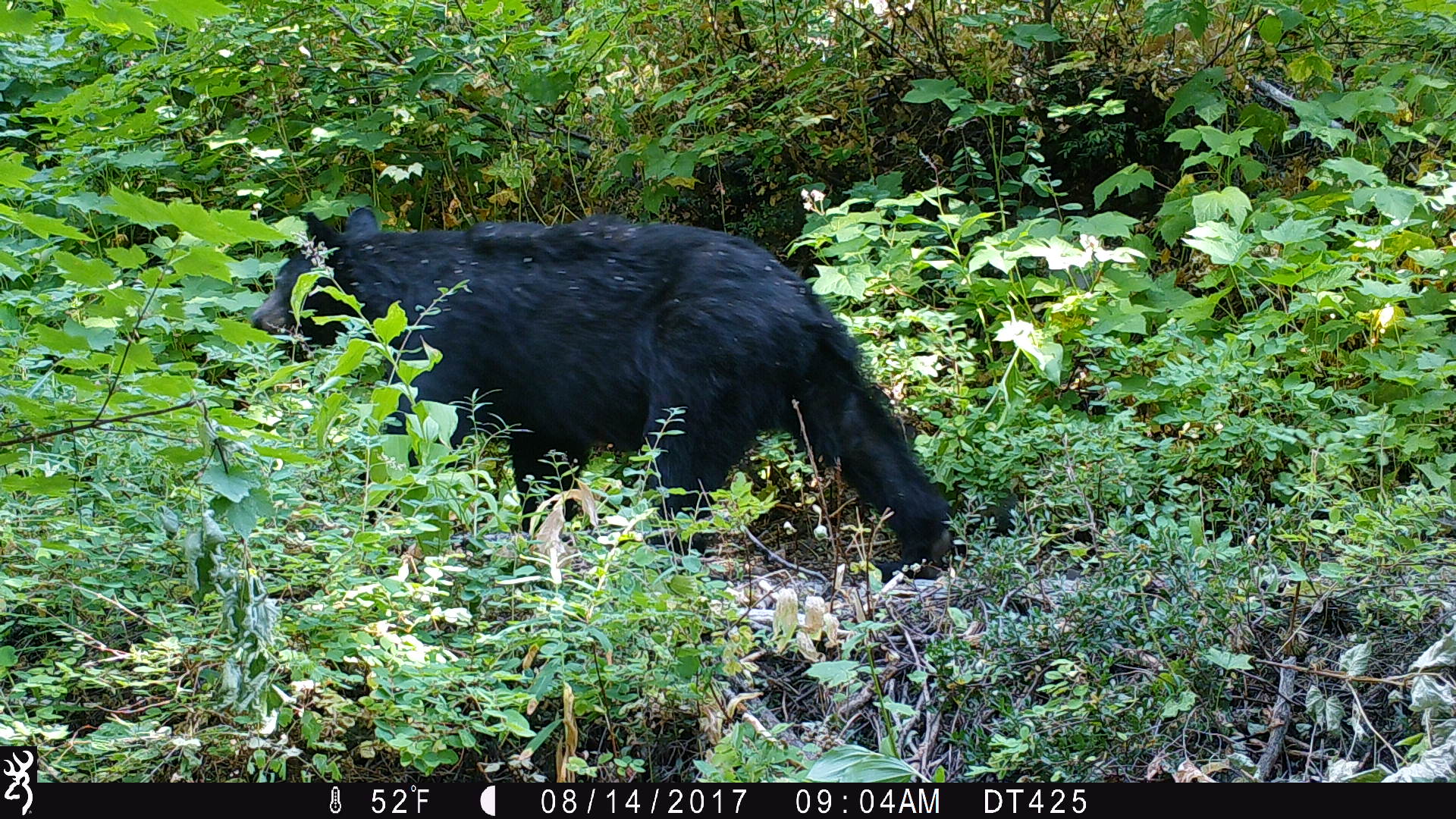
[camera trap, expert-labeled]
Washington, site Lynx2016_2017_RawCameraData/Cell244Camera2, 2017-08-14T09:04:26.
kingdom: Animalia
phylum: Chordata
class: Mammalia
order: Carnivora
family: Ursidae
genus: Ursus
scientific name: Ursus americanus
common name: american black bear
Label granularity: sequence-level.